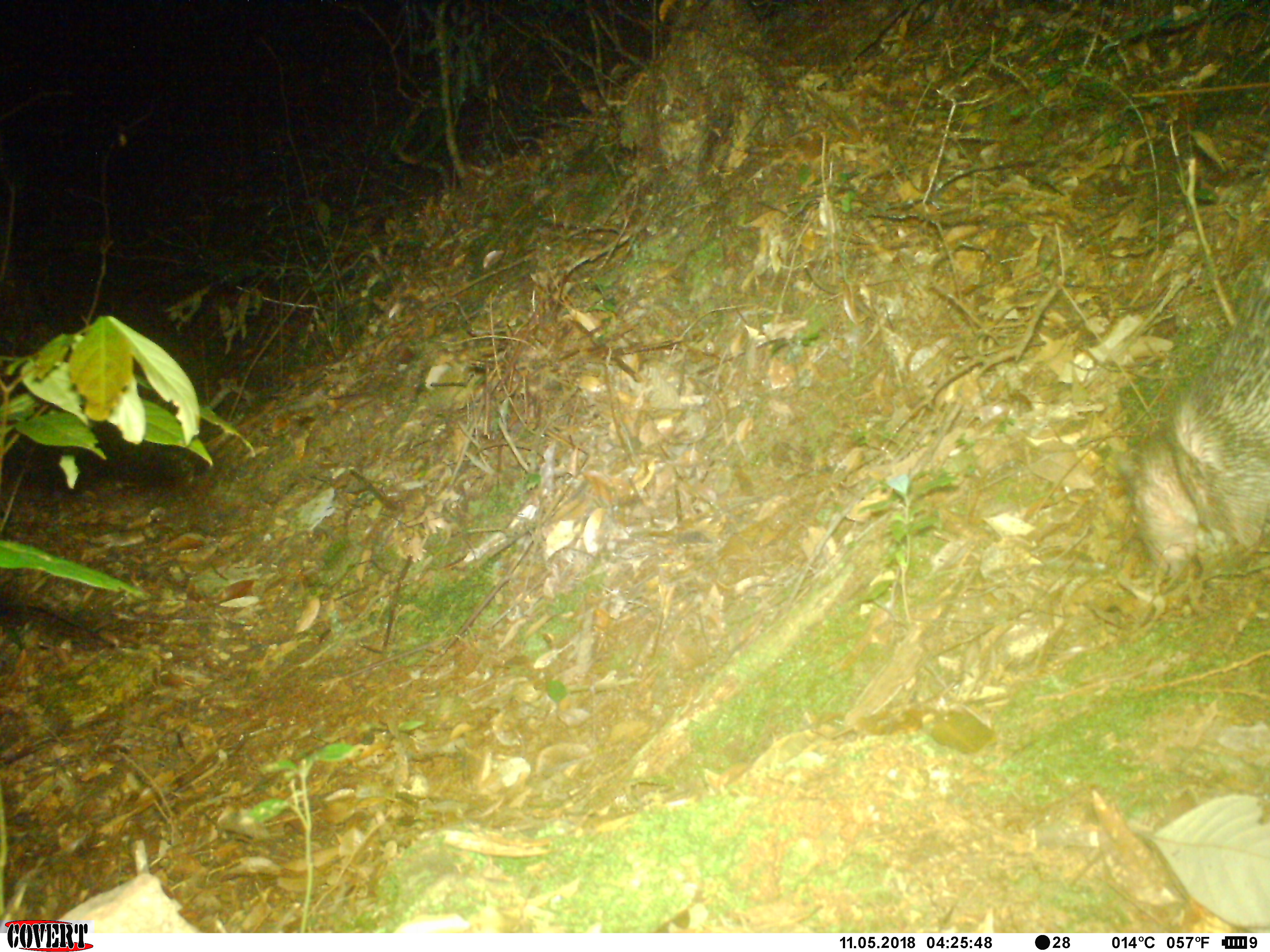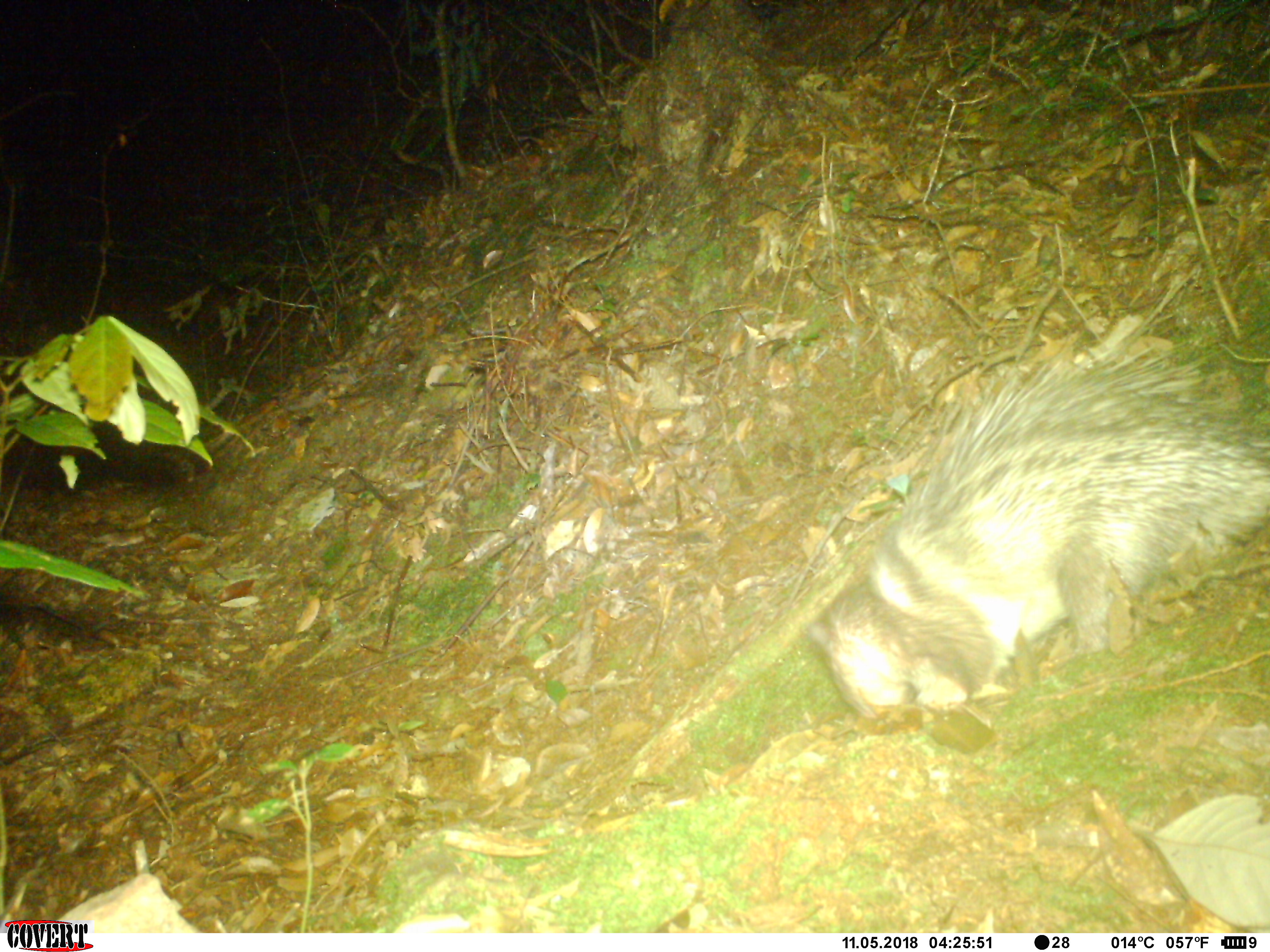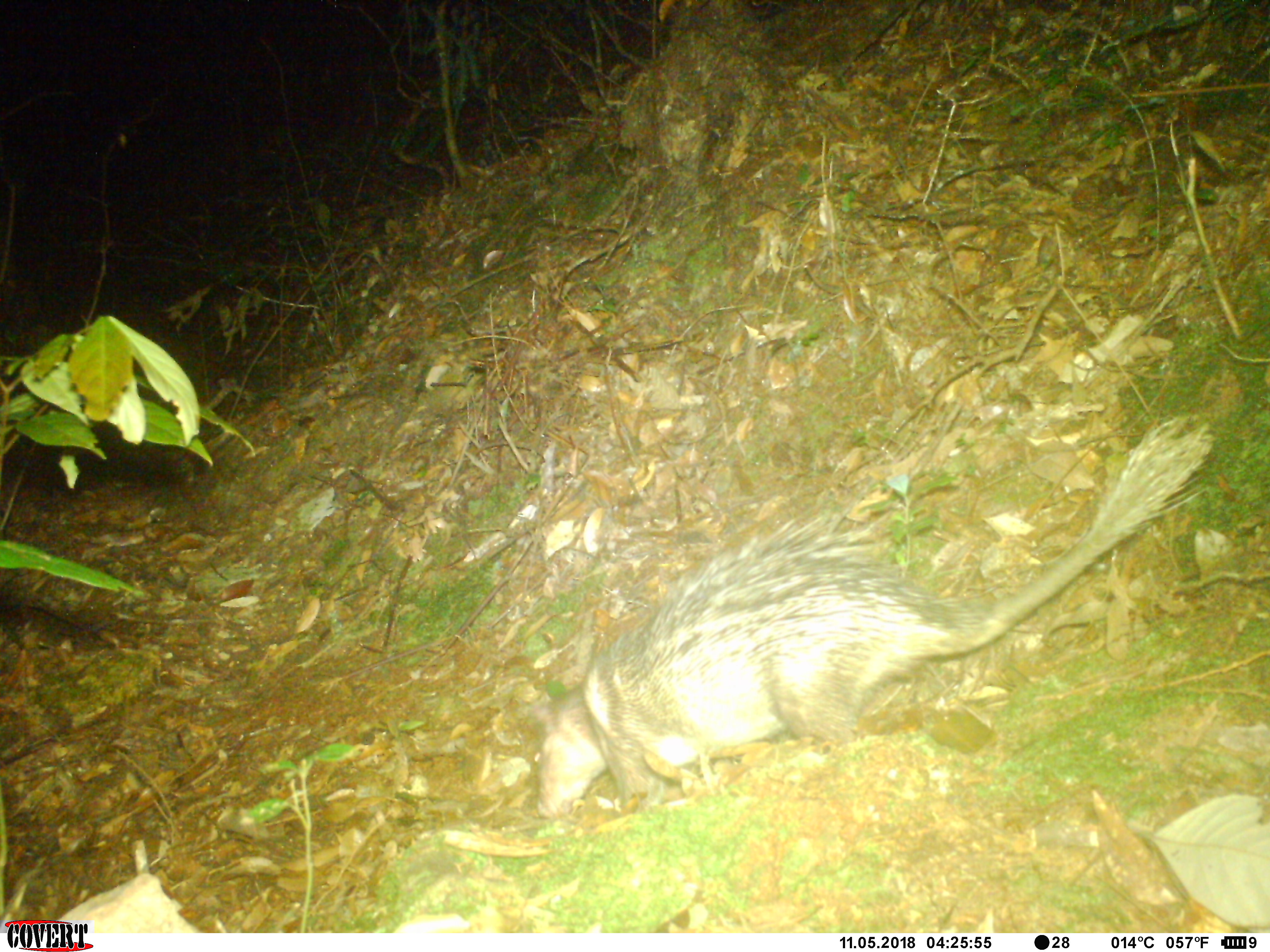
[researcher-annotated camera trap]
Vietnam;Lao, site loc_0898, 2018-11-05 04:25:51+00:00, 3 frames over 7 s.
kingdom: Animalia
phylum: Chordata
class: Mammalia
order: Rodentia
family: Hystricidae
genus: Atherurus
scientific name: Atherurus macrourus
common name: asiatic brush-tailed porcupine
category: asiatic brush tailed porcupine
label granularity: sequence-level